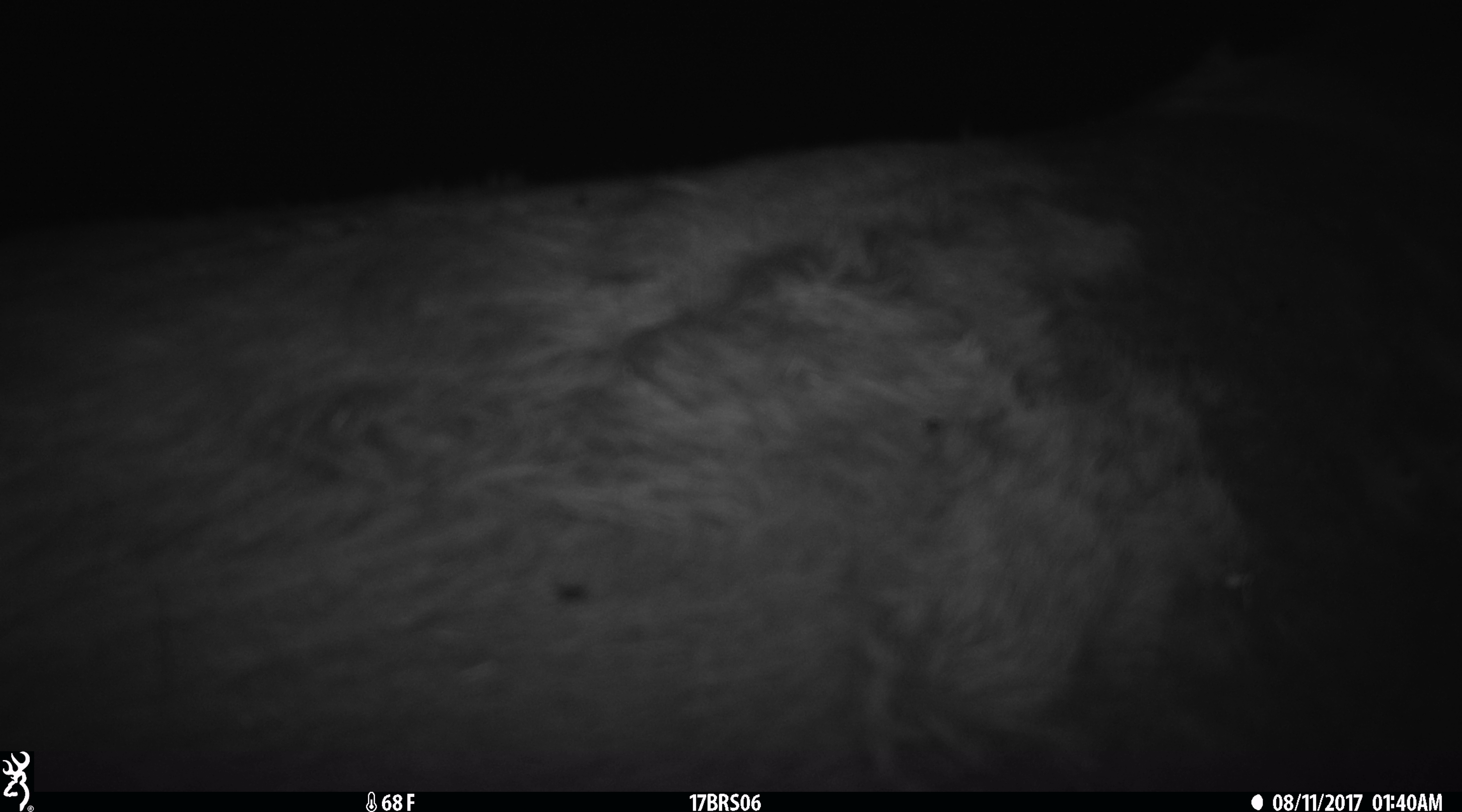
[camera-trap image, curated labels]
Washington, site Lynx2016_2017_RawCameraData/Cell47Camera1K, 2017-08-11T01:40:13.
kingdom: Animalia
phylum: Chordata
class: Mammalia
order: Artiodactyla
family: Bovidae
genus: Bos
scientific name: Bos taurus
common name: domestic cattle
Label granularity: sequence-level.